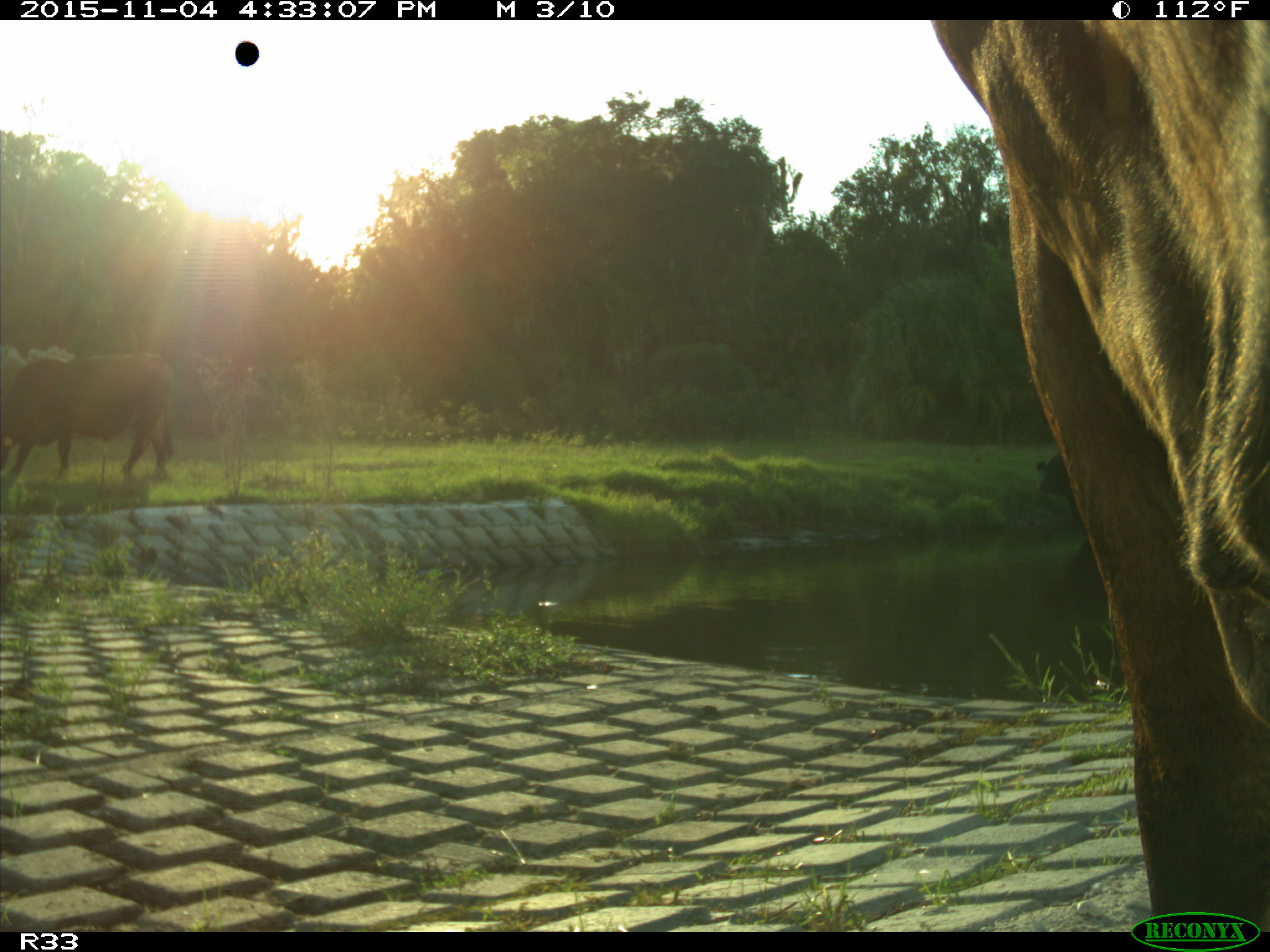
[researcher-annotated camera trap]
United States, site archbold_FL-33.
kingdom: Animalia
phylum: Chordata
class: Mammalia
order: Artiodactyla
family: Bovidae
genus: Bos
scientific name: Bos taurus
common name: domestic cow